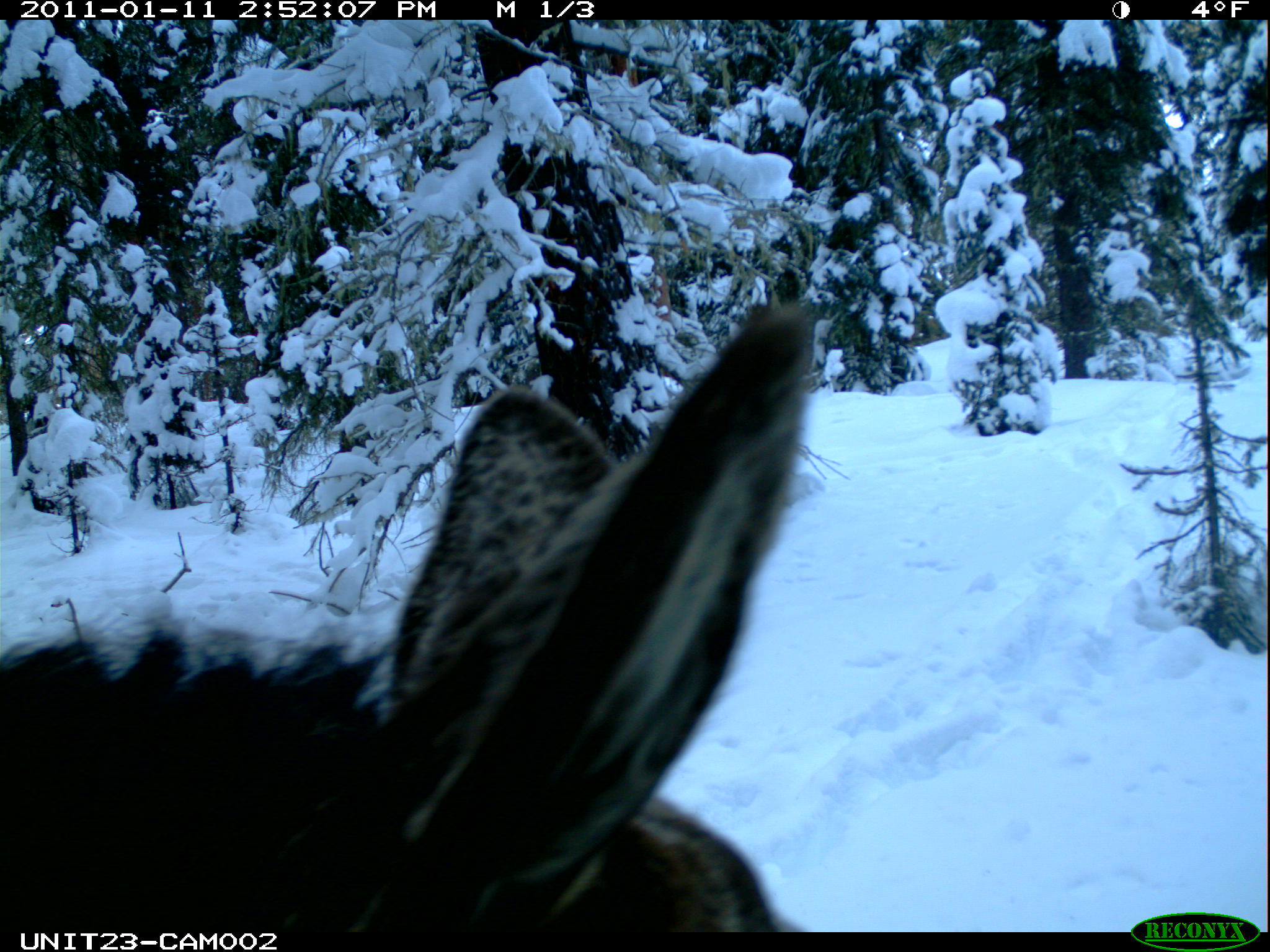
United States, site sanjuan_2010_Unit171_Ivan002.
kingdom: Animalia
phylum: Chordata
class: Mammalia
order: Artiodactyla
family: Cervidae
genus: Alces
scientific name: Alces alces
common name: moose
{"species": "Alces alces (moose)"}